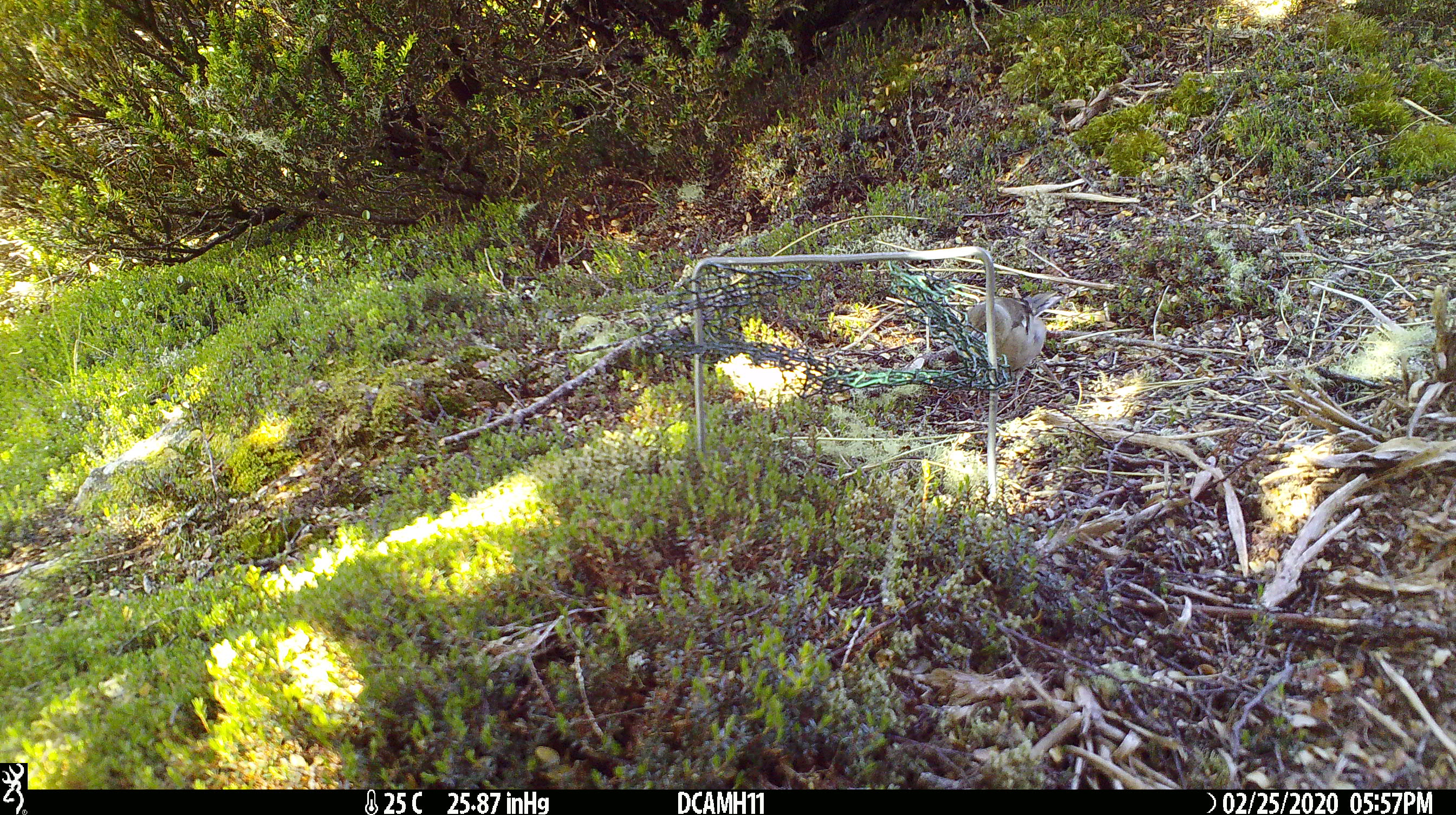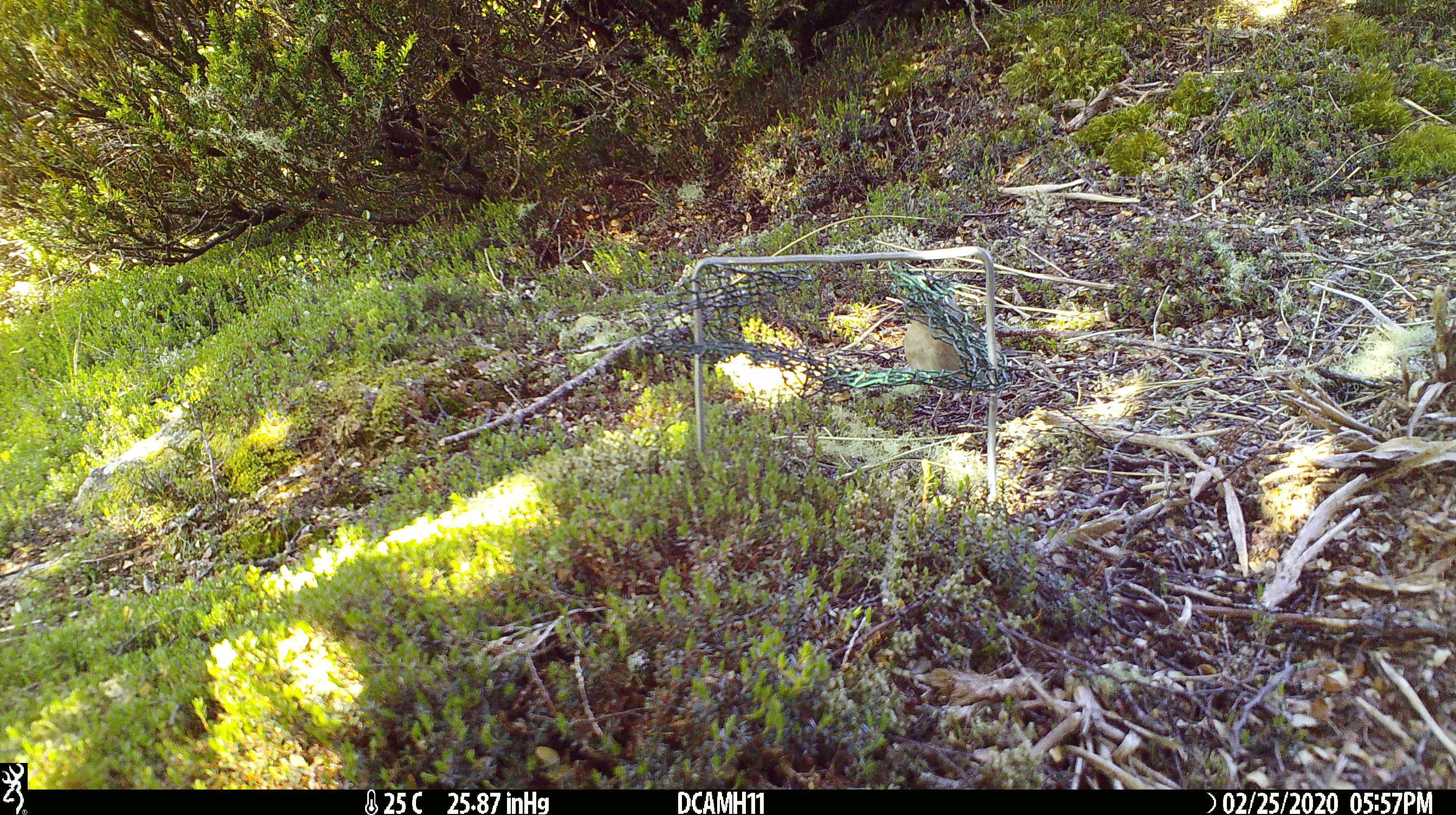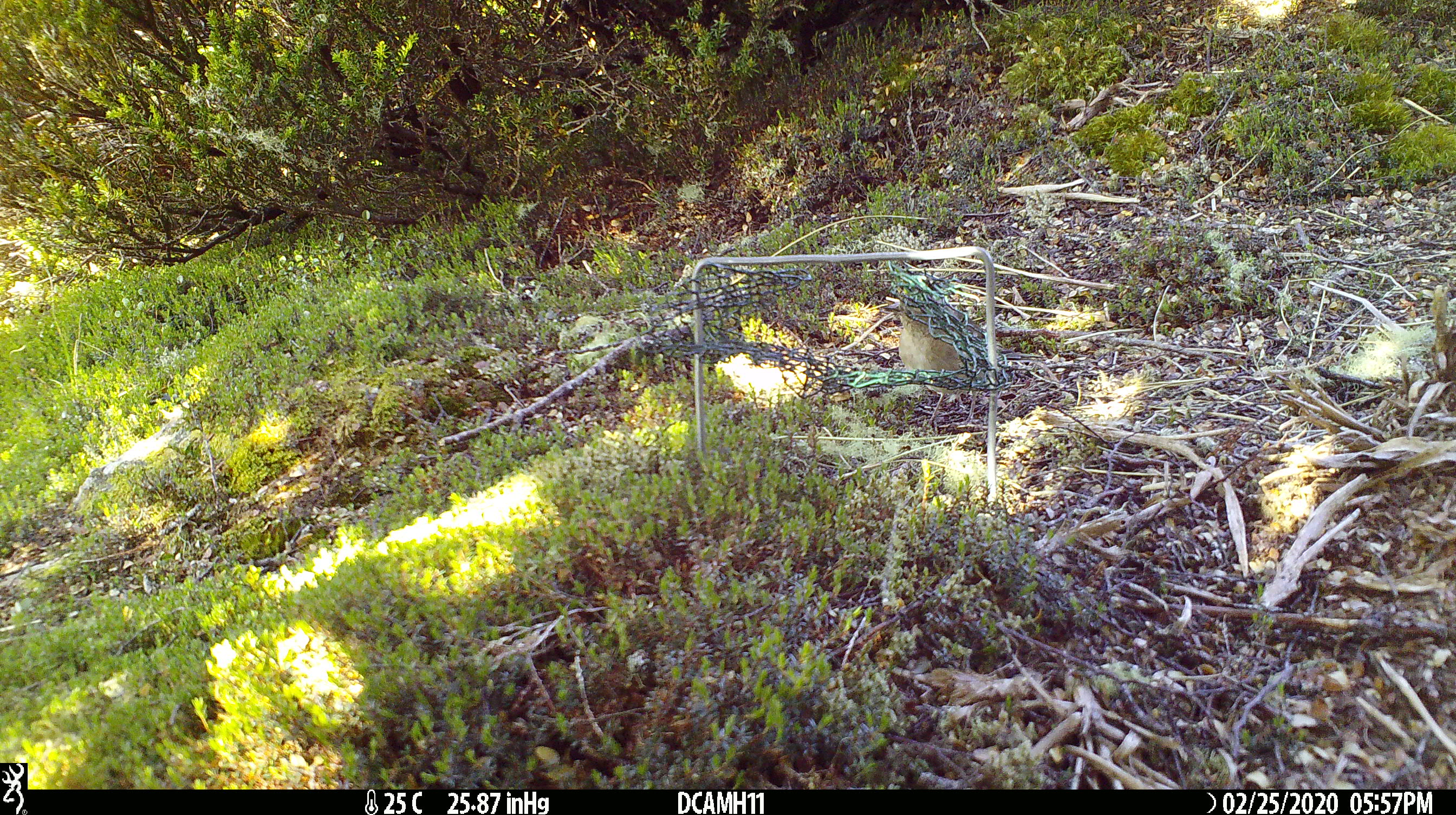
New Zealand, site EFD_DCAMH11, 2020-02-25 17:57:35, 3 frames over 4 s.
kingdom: Animalia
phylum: Chordata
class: Aves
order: Passeriformes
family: Fringillidae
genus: Fringilla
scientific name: Fringilla coelebs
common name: common chaffinch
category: chaffinch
Chaffinch (common chaffinch) (Fringilla coelebs).